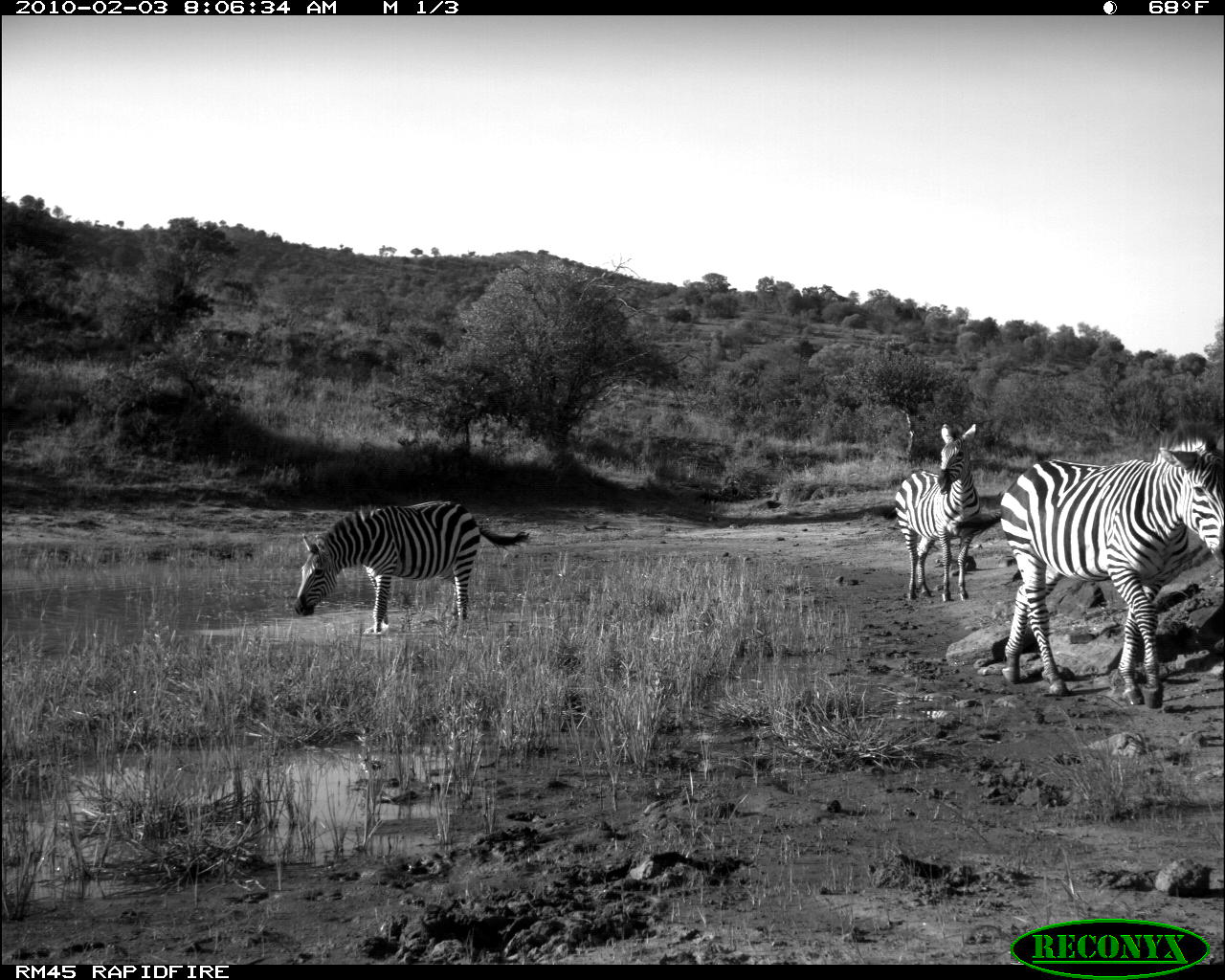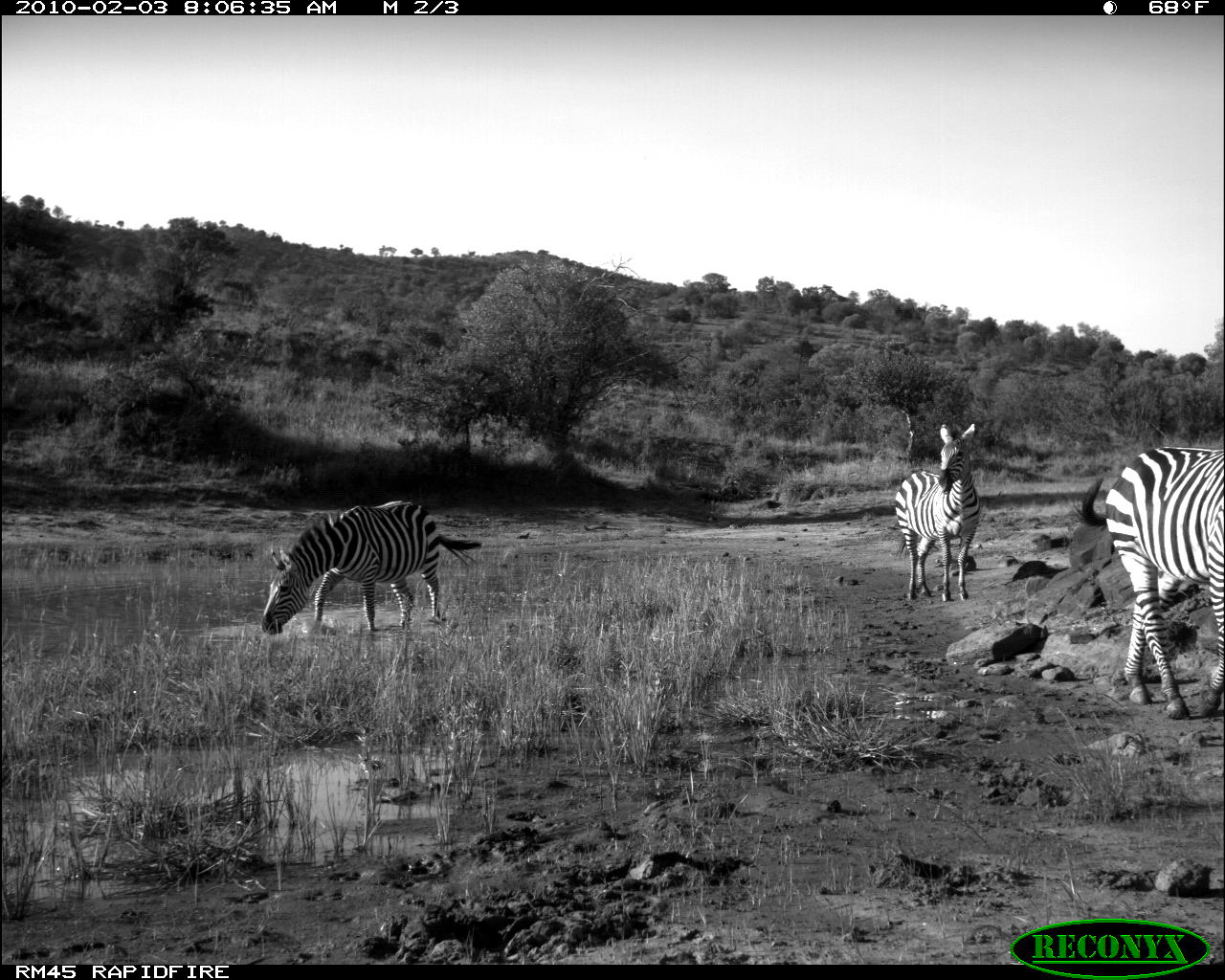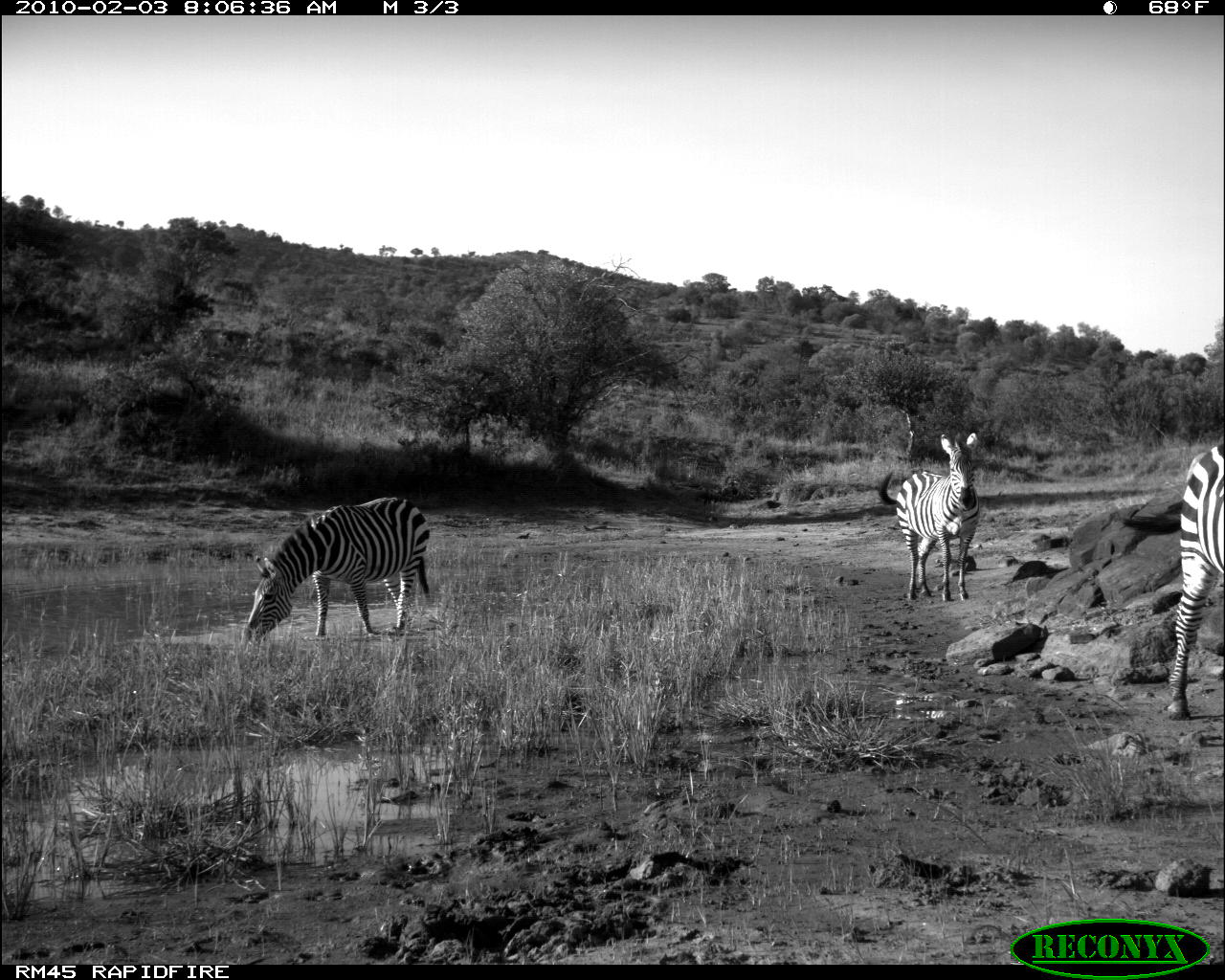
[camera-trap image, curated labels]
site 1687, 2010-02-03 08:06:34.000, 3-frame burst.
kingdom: Animalia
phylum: Chordata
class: Mammalia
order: Perissodactyla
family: Equidae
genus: Equus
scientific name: Equus quagga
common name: plains zebra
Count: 4.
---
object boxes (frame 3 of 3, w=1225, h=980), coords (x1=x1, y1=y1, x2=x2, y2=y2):
equus quagga: (x1=242, y1=496, x2=431, y2=643); (x1=877, y1=430, x2=980, y2=603); (x1=1166, y1=441, x2=1225, y2=722)